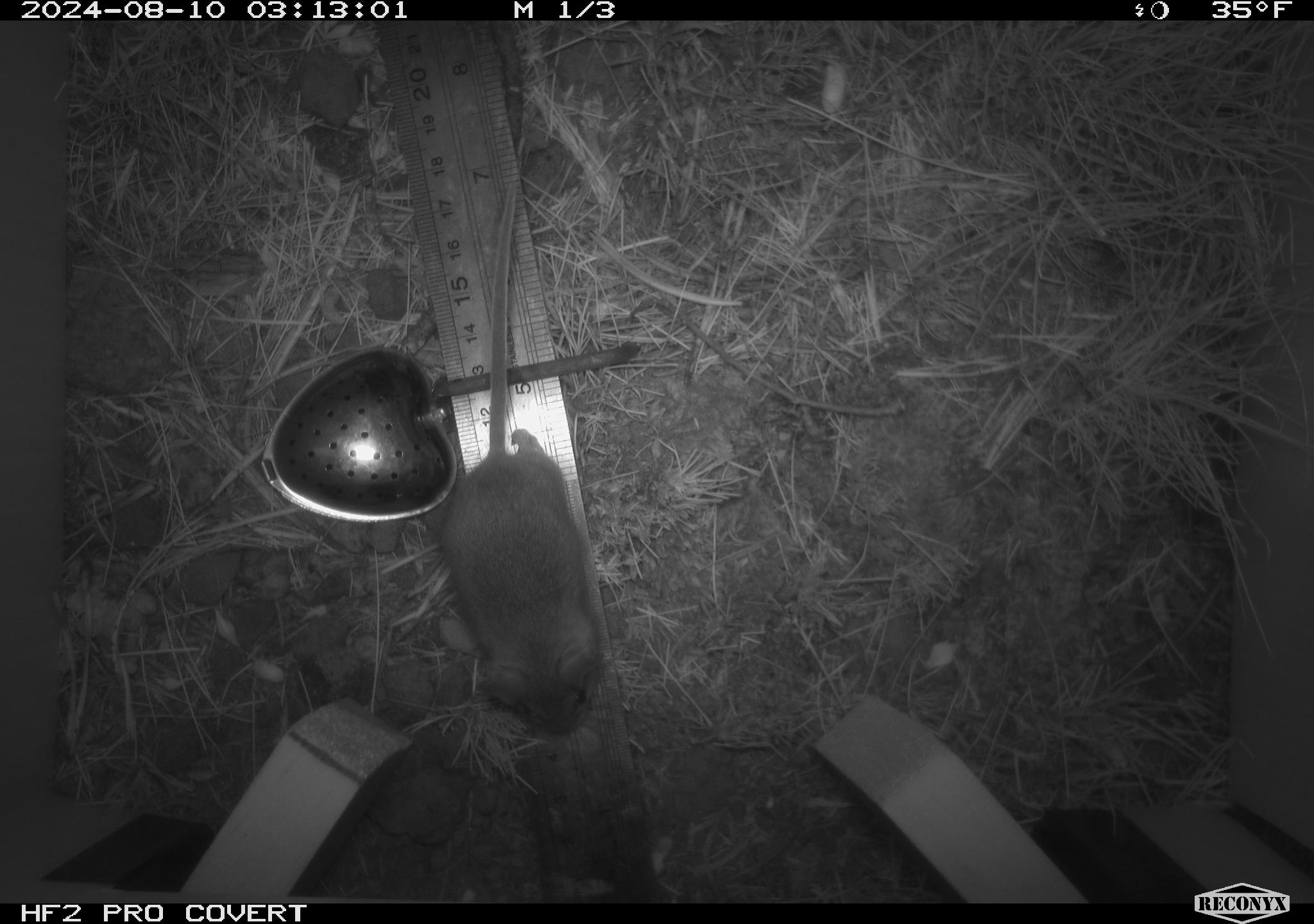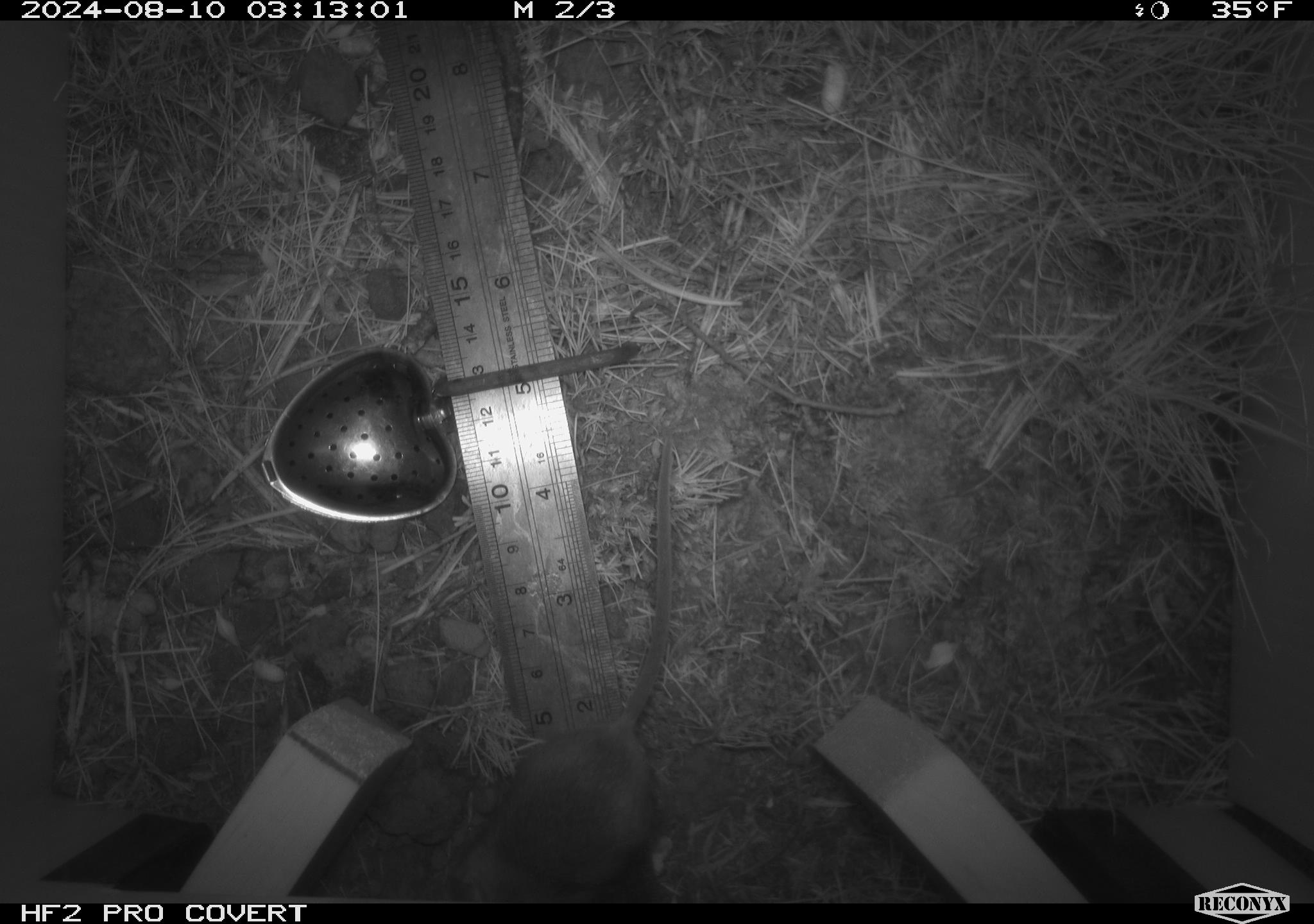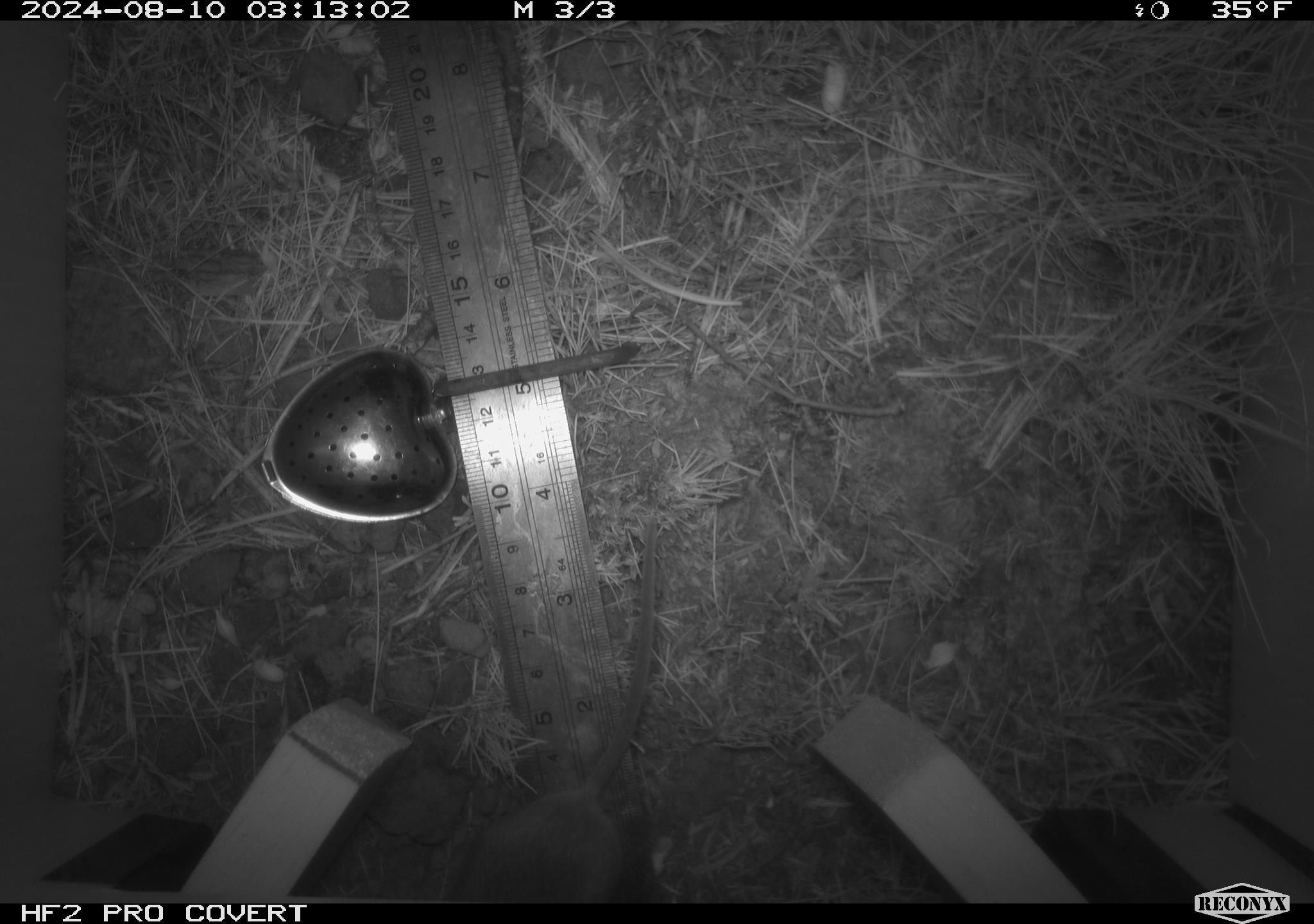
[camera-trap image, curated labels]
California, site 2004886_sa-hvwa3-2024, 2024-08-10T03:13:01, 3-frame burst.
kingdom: Animalia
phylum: Chordata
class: Mammalia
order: Rodentia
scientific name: Rodentia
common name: mouse species